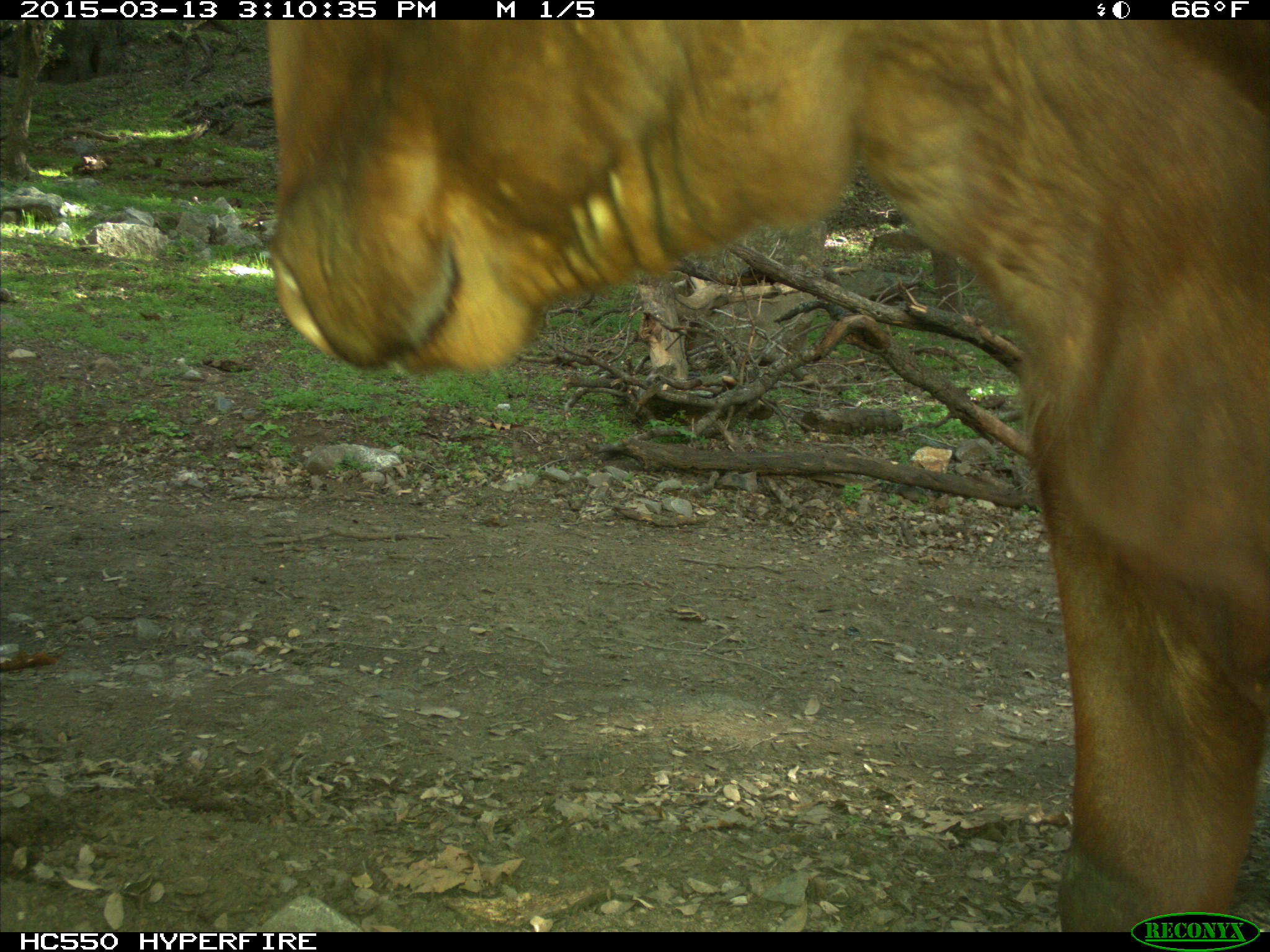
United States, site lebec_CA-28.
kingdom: Animalia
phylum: Chordata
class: Mammalia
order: Artiodactyla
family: Bovidae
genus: Bos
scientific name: Bos taurus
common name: domestic cow